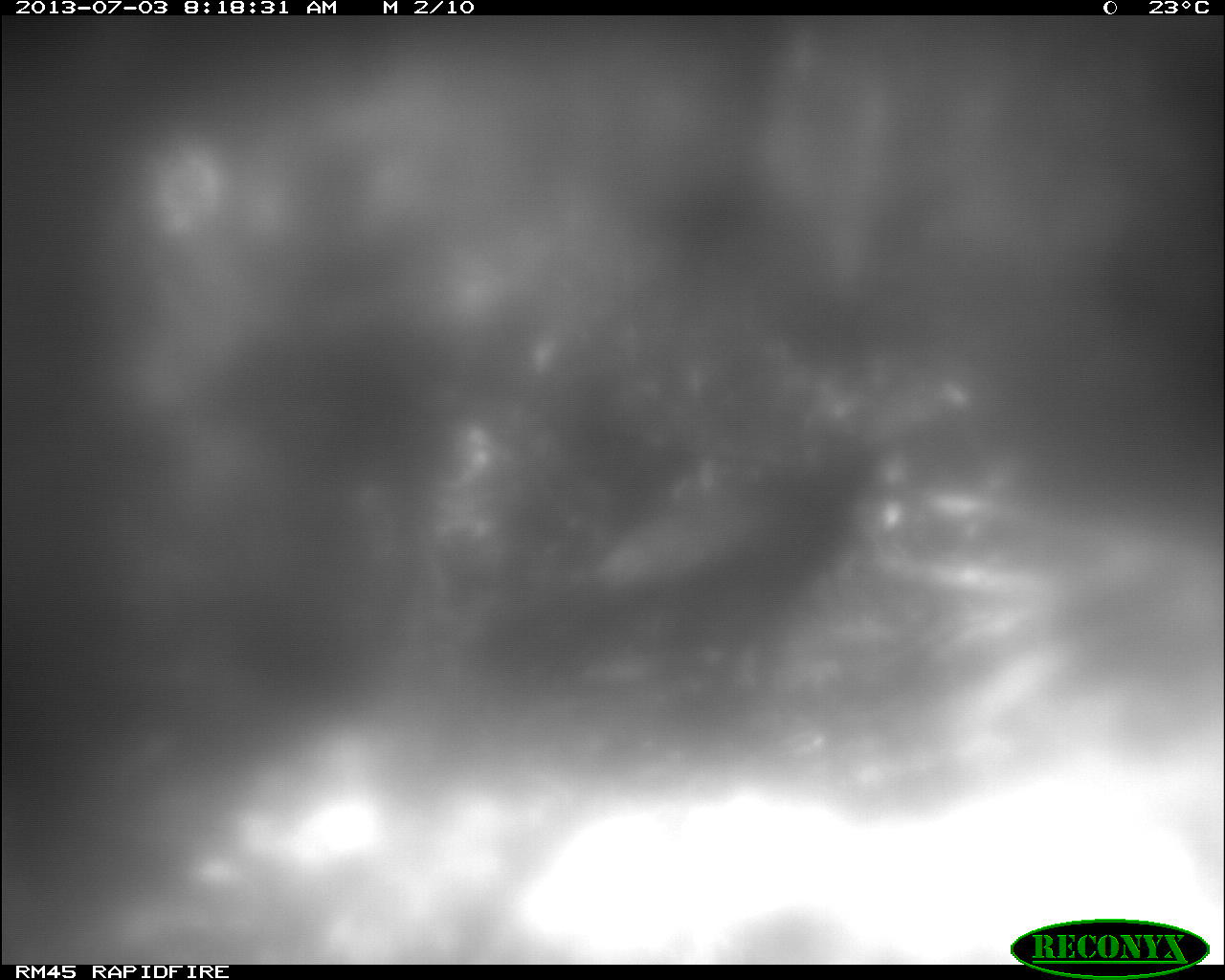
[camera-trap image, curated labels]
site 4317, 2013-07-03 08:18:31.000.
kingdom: Animalia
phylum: Chordata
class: Aves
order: Galliformes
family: Cracidae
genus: Crax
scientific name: Crax rubra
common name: great curassow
Crax rubra (great curassow), count 1, sex female.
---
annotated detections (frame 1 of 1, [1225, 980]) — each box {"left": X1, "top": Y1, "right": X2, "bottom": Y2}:
crax rubra: {"left": 473, "top": 413, "right": 882, "bottom": 694}